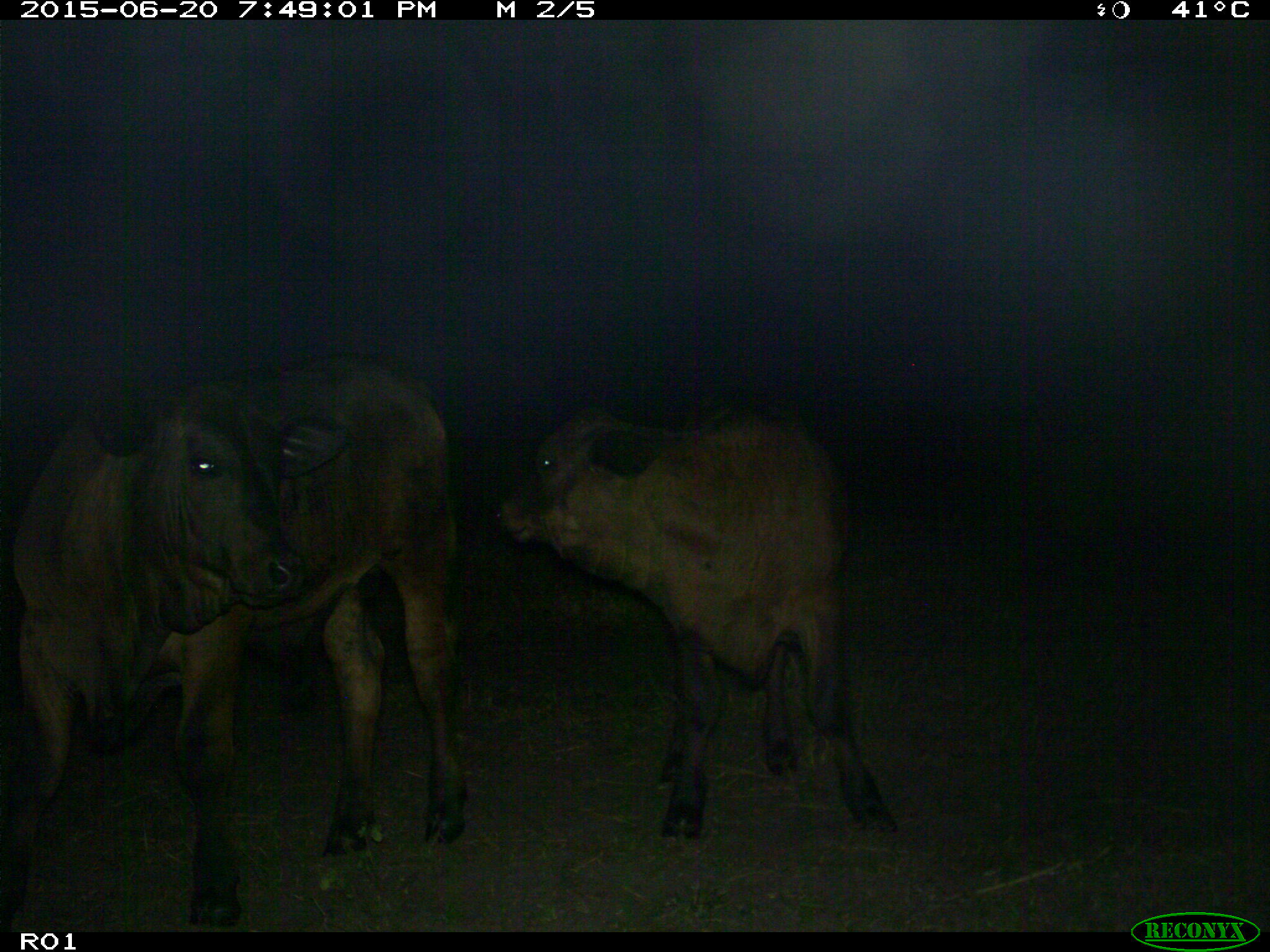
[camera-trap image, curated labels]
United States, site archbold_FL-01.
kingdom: Animalia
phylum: Chordata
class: Mammalia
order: Artiodactyla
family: Bovidae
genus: Bos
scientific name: Bos taurus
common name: domestic cow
Bos taurus (domestic cow).